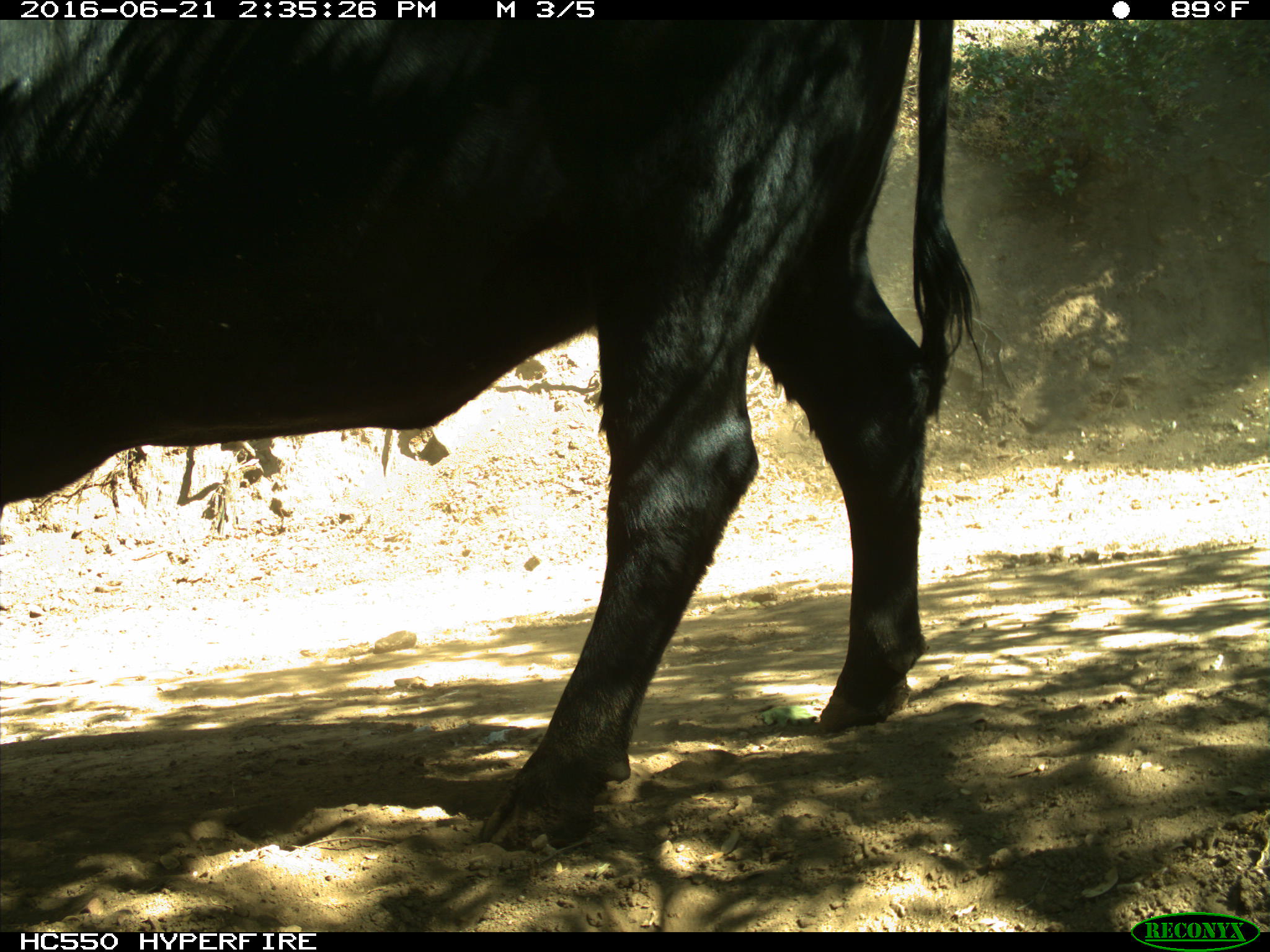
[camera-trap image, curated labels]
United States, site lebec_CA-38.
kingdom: Animalia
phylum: Chordata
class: Mammalia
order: Artiodactyla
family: Bovidae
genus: Bos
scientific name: Bos taurus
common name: domestic cow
Bos taurus (domestic cow).